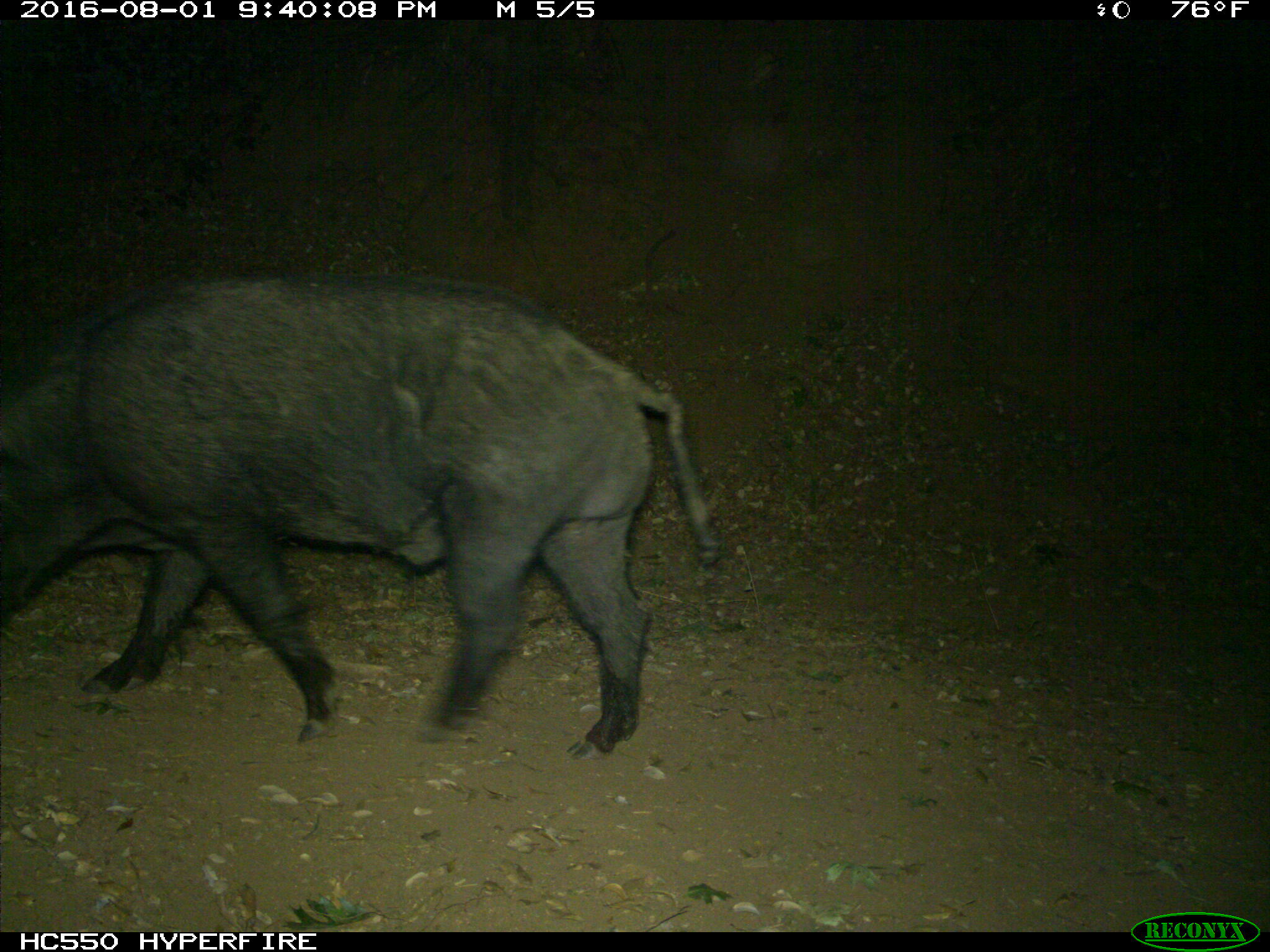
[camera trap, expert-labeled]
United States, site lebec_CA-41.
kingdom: Animalia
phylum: Chordata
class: Mammalia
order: Artiodactyla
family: Suidae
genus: Sus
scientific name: Sus scrofa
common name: wild boar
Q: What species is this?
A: Sus scrofa (wild boar).